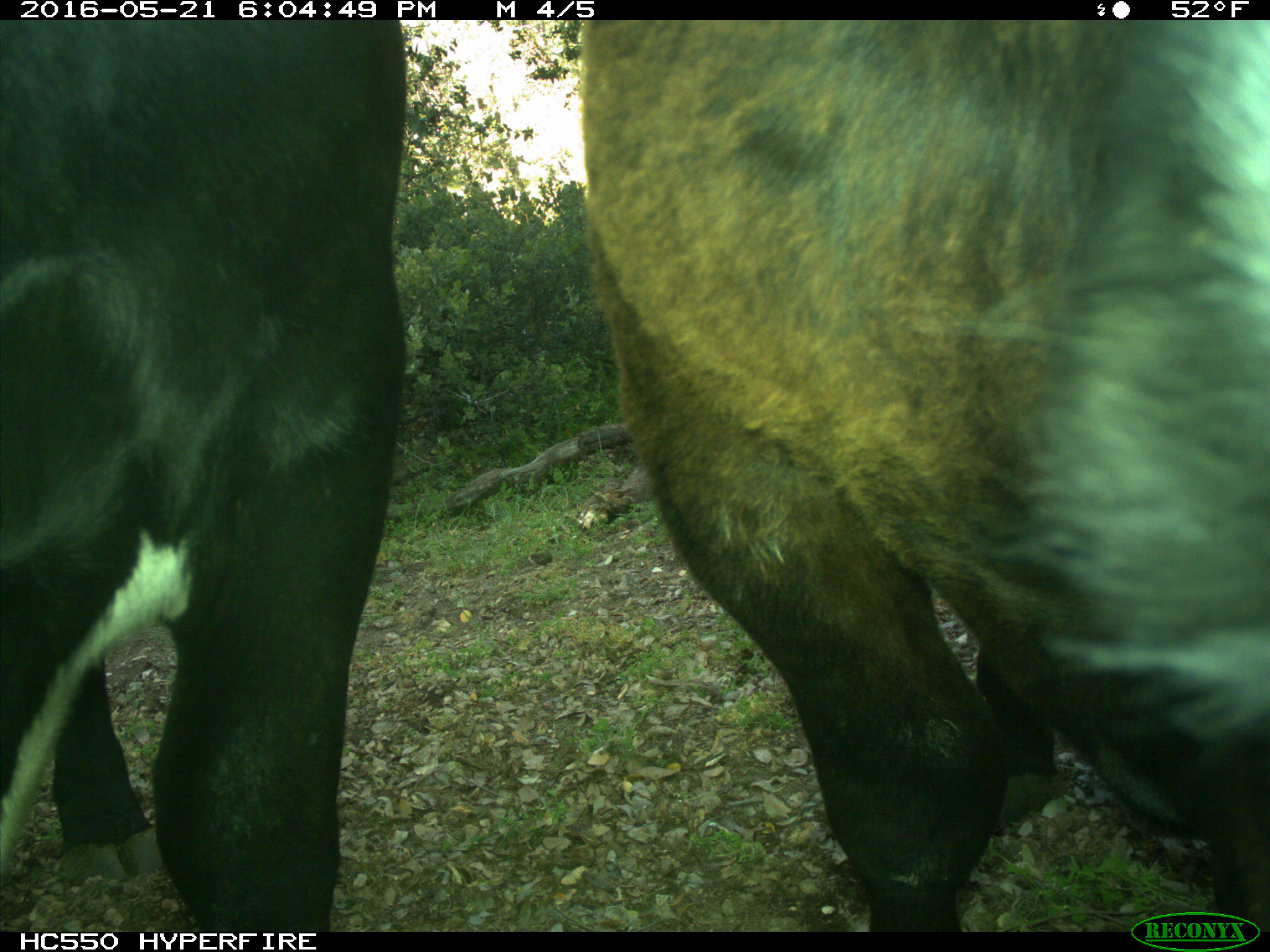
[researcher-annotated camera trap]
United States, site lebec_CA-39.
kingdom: Animalia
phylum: Chordata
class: Mammalia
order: Artiodactyla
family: Bovidae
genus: Bos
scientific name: Bos taurus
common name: domestic cow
Bos taurus (domestic cow).